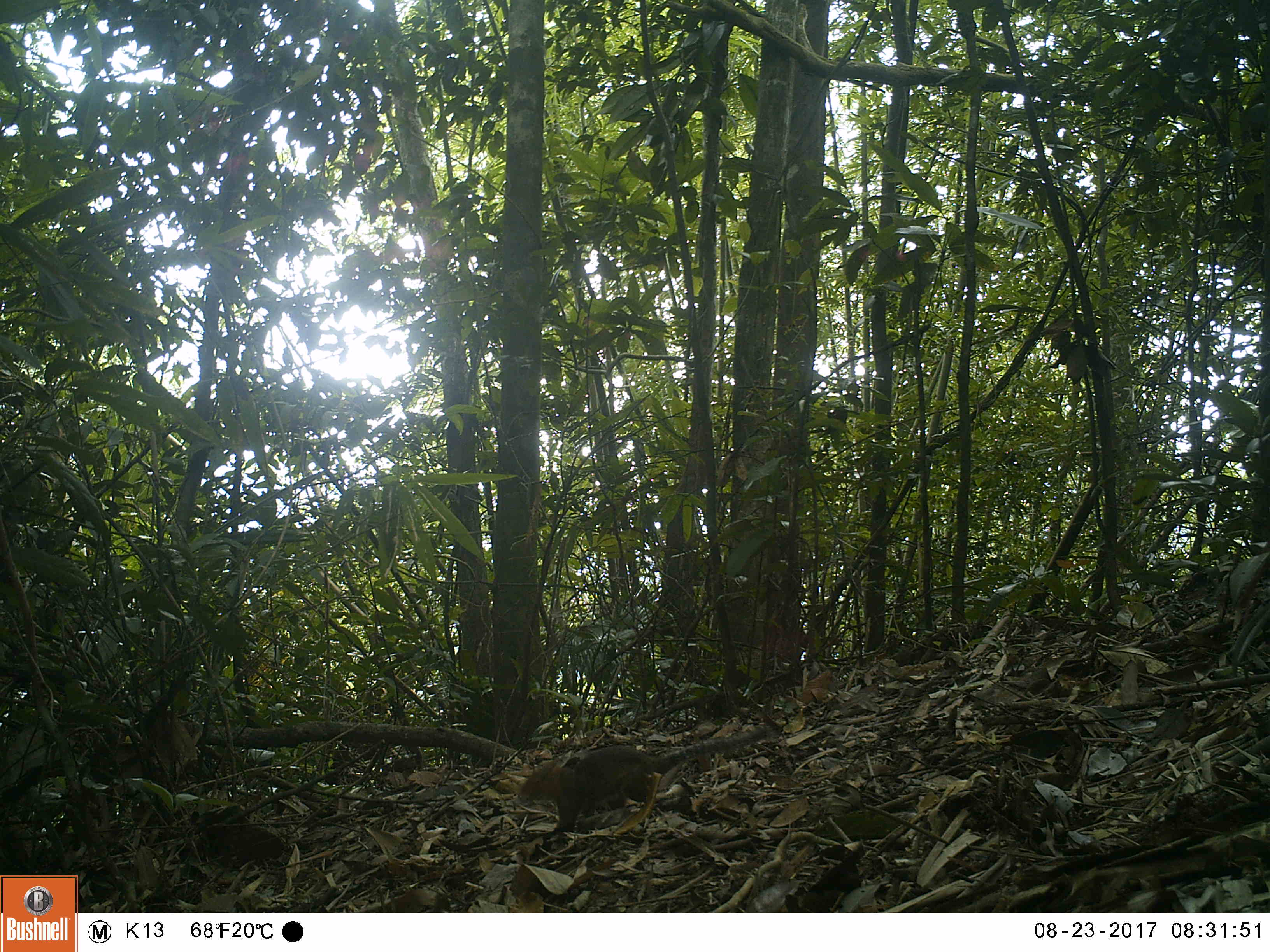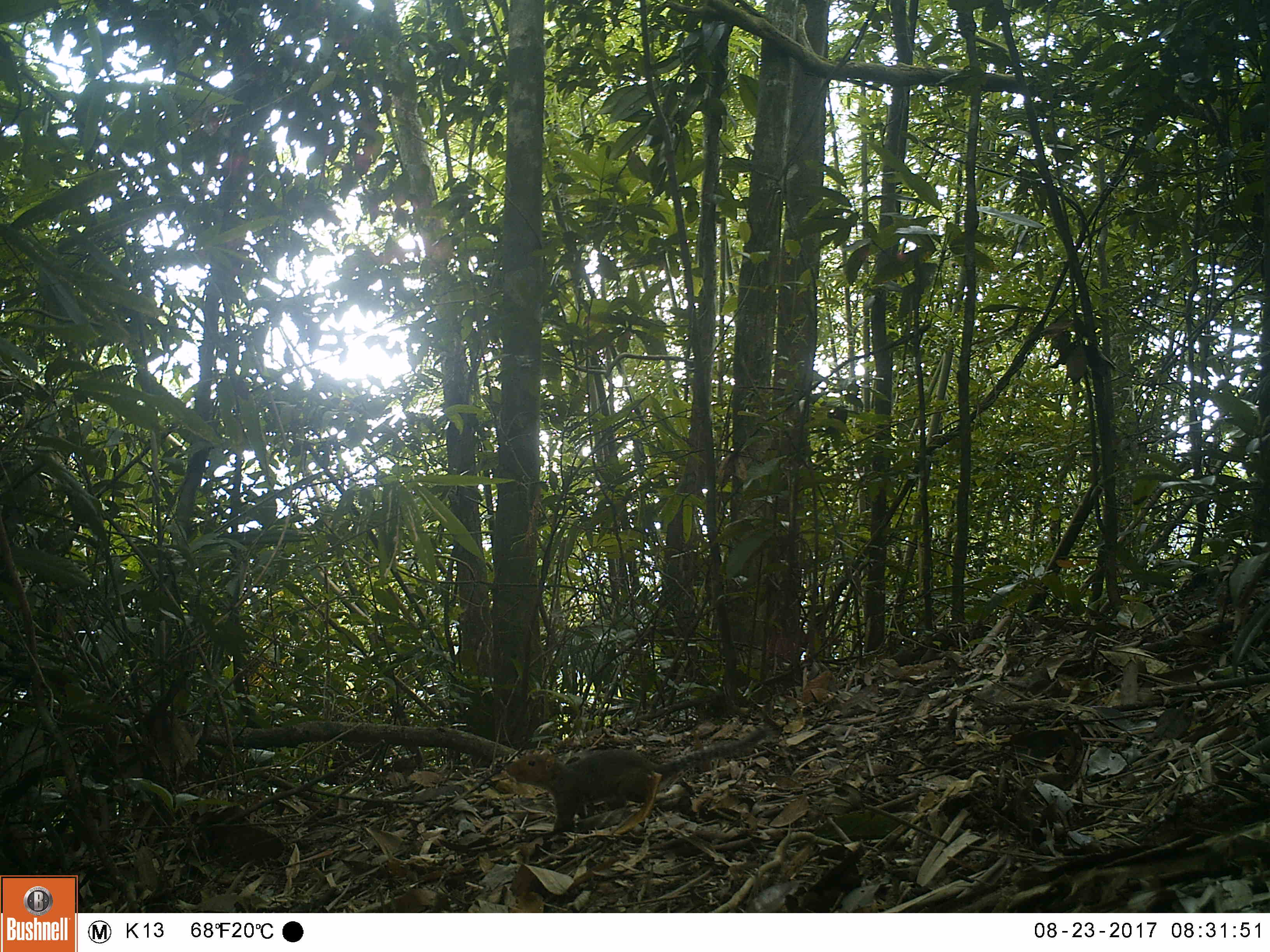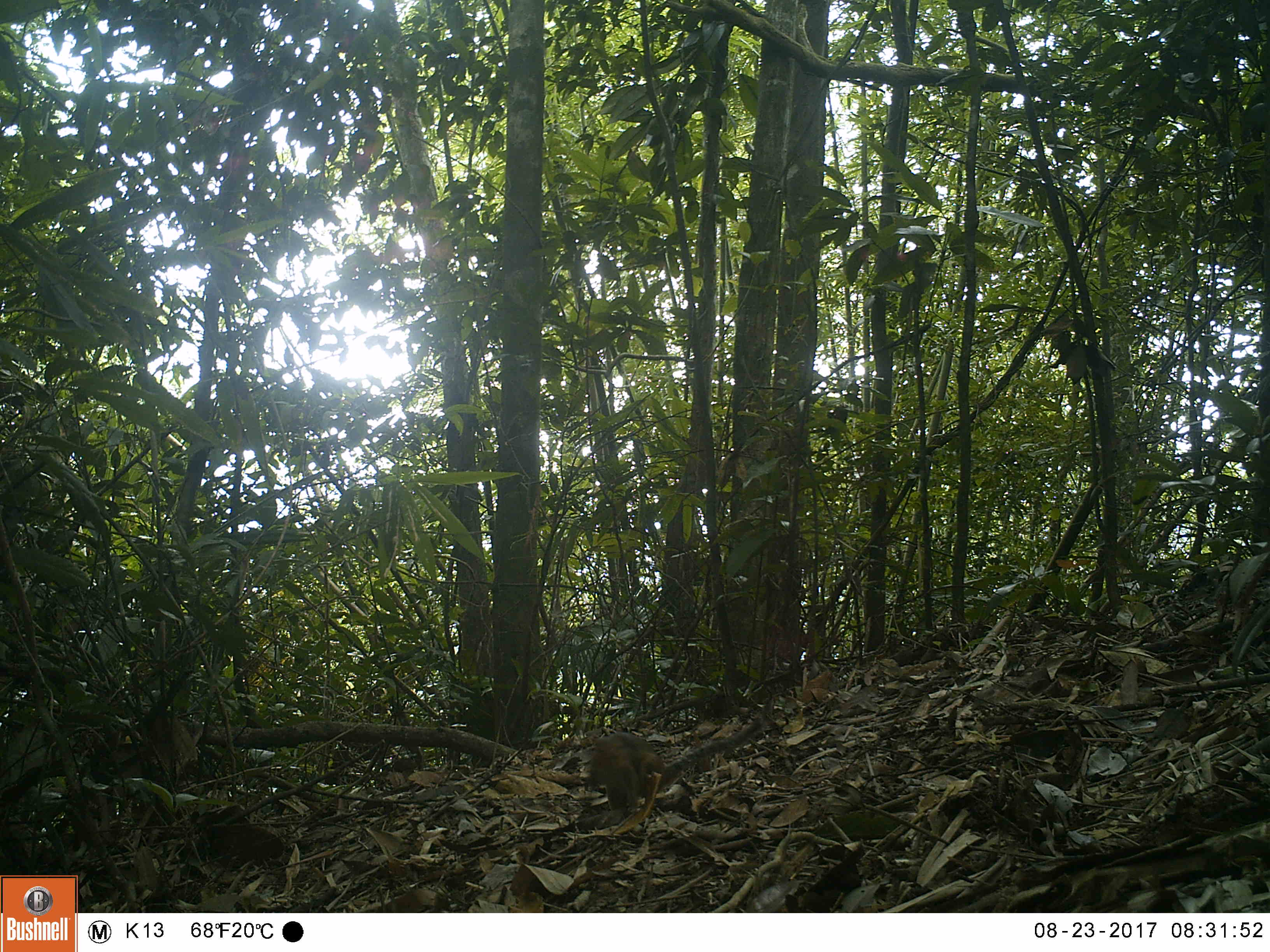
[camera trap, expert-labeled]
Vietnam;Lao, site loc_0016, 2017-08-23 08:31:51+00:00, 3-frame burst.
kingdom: Animalia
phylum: Chordata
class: Mammalia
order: Rodentia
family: Sciuridae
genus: Dremomys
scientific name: Dremomys rufigenis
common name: red-cheeked squirrel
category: red cheeked squirrel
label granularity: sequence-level